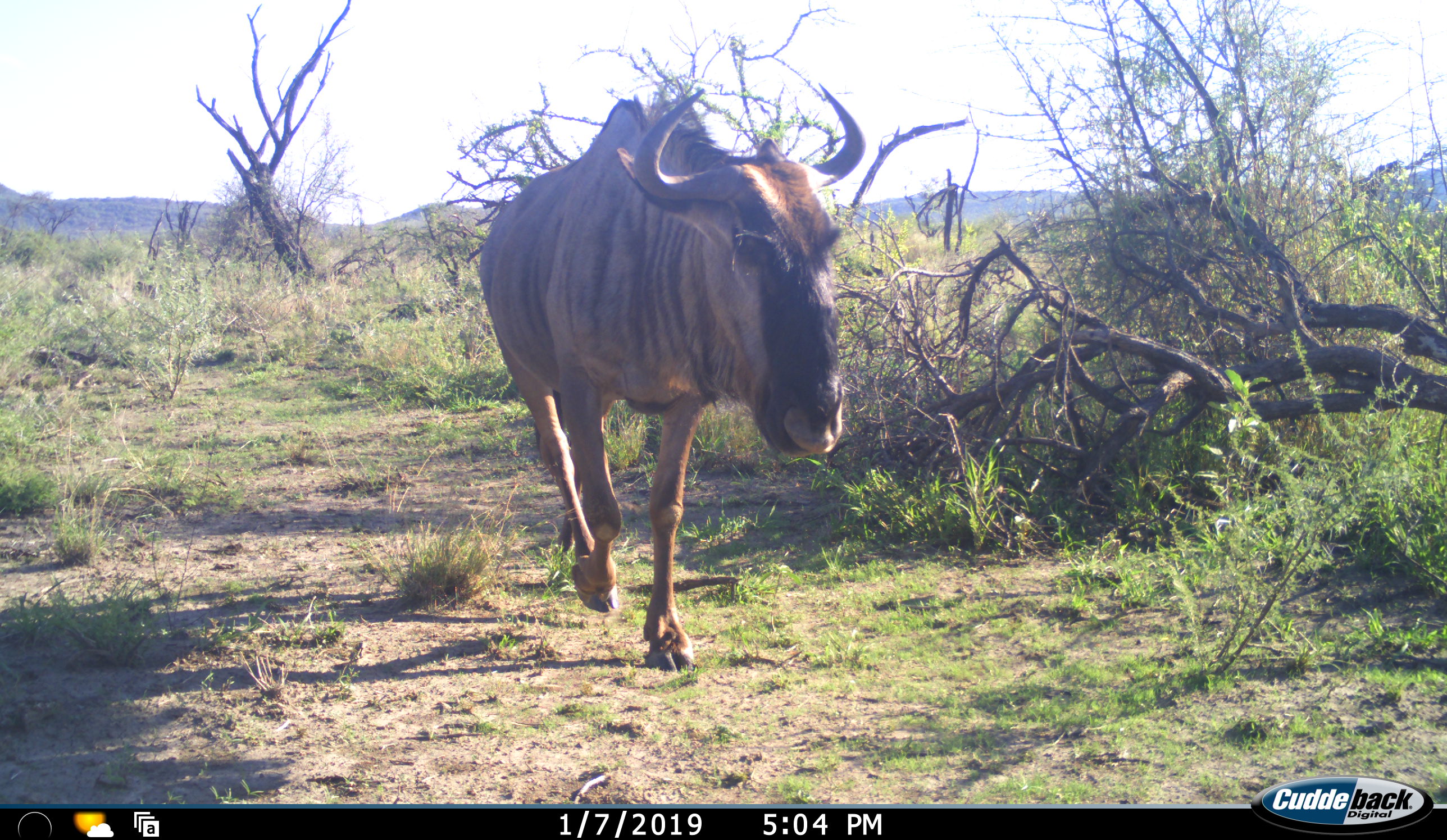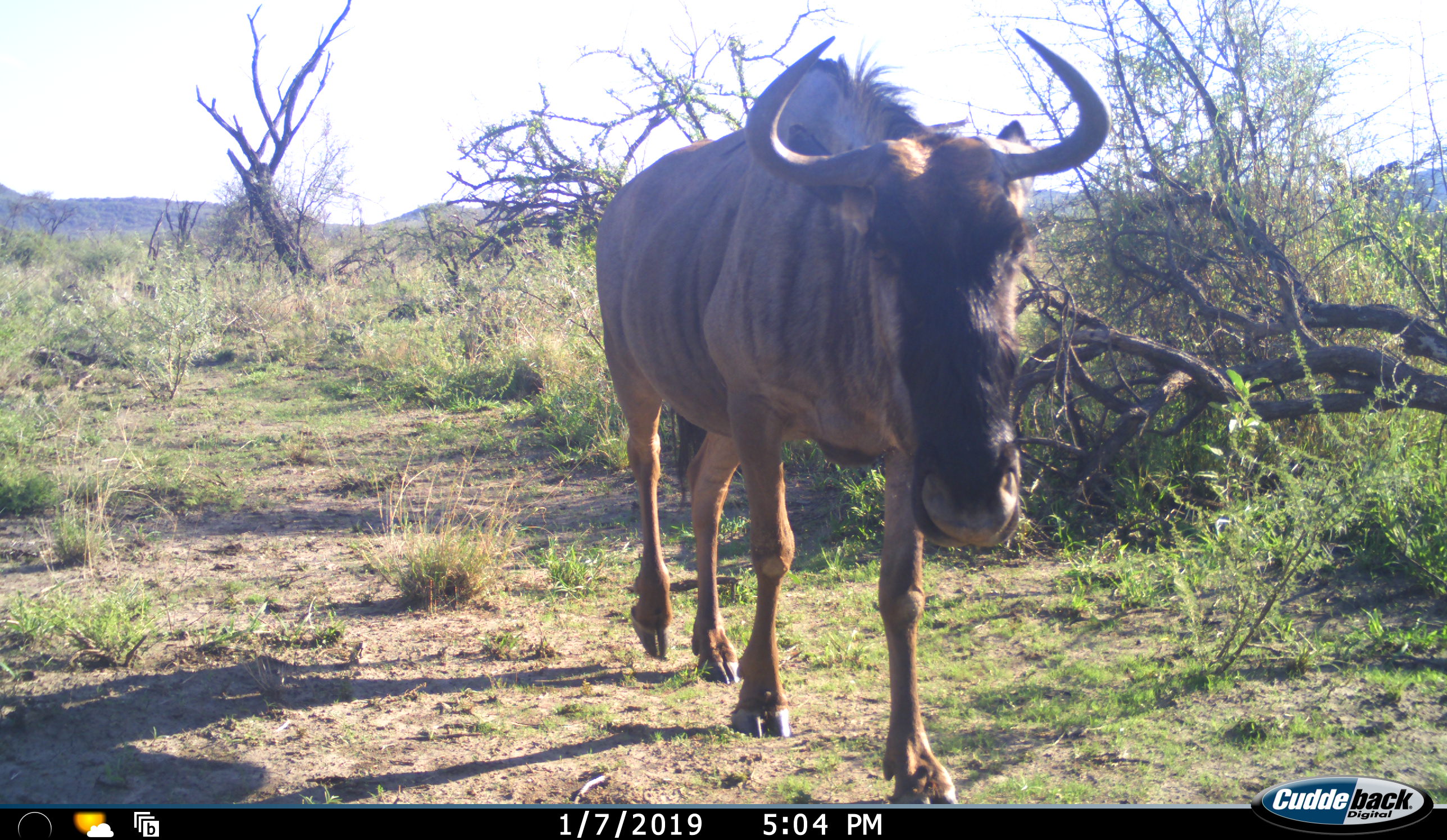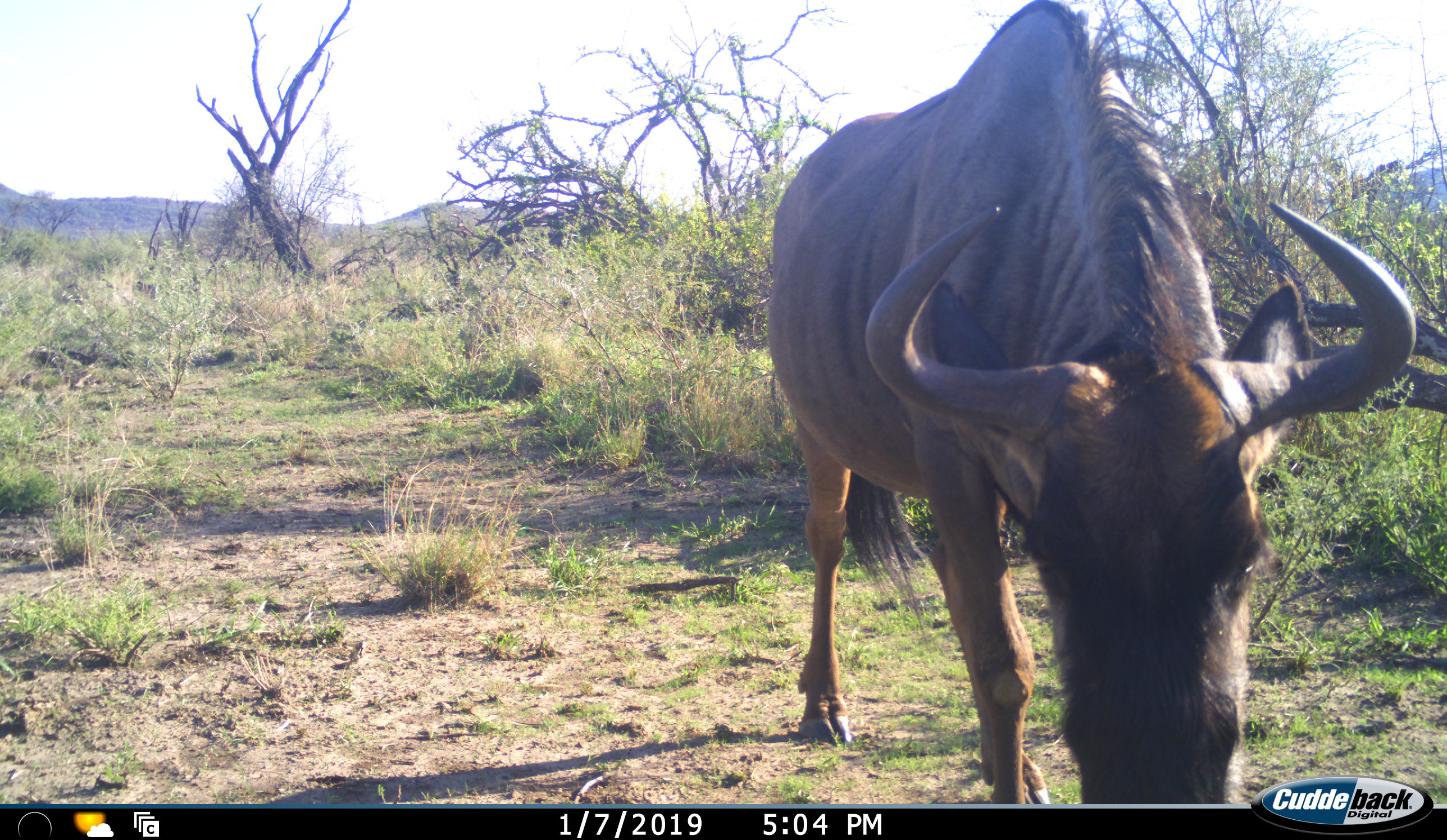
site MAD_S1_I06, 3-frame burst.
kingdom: Animalia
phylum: Chordata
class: Mammalia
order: Artiodactyla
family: Bovidae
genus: Connochaetes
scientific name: Connochaetes taurinus taurinus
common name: blue wildebeest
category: wildebeestblue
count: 1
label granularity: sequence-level